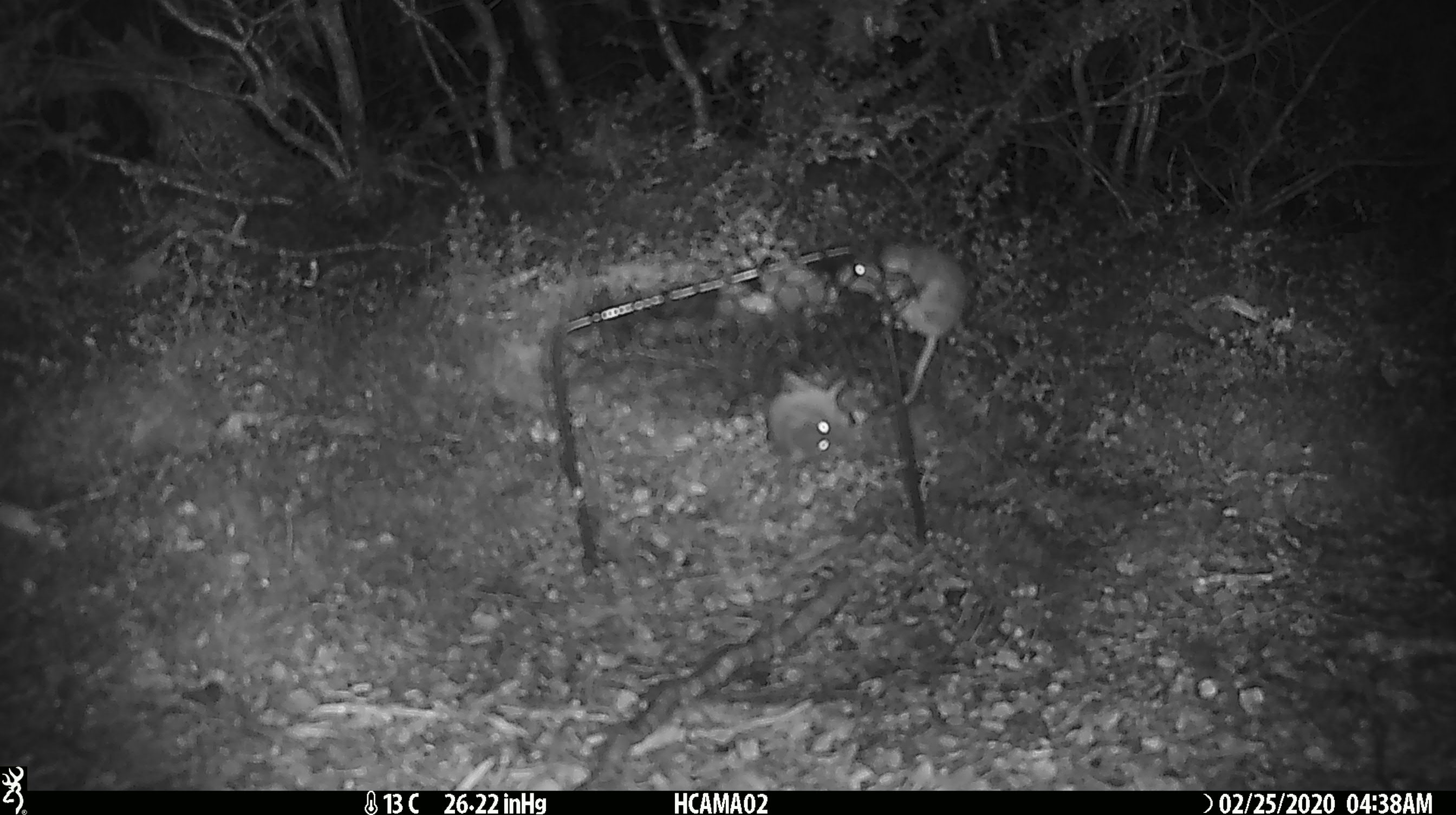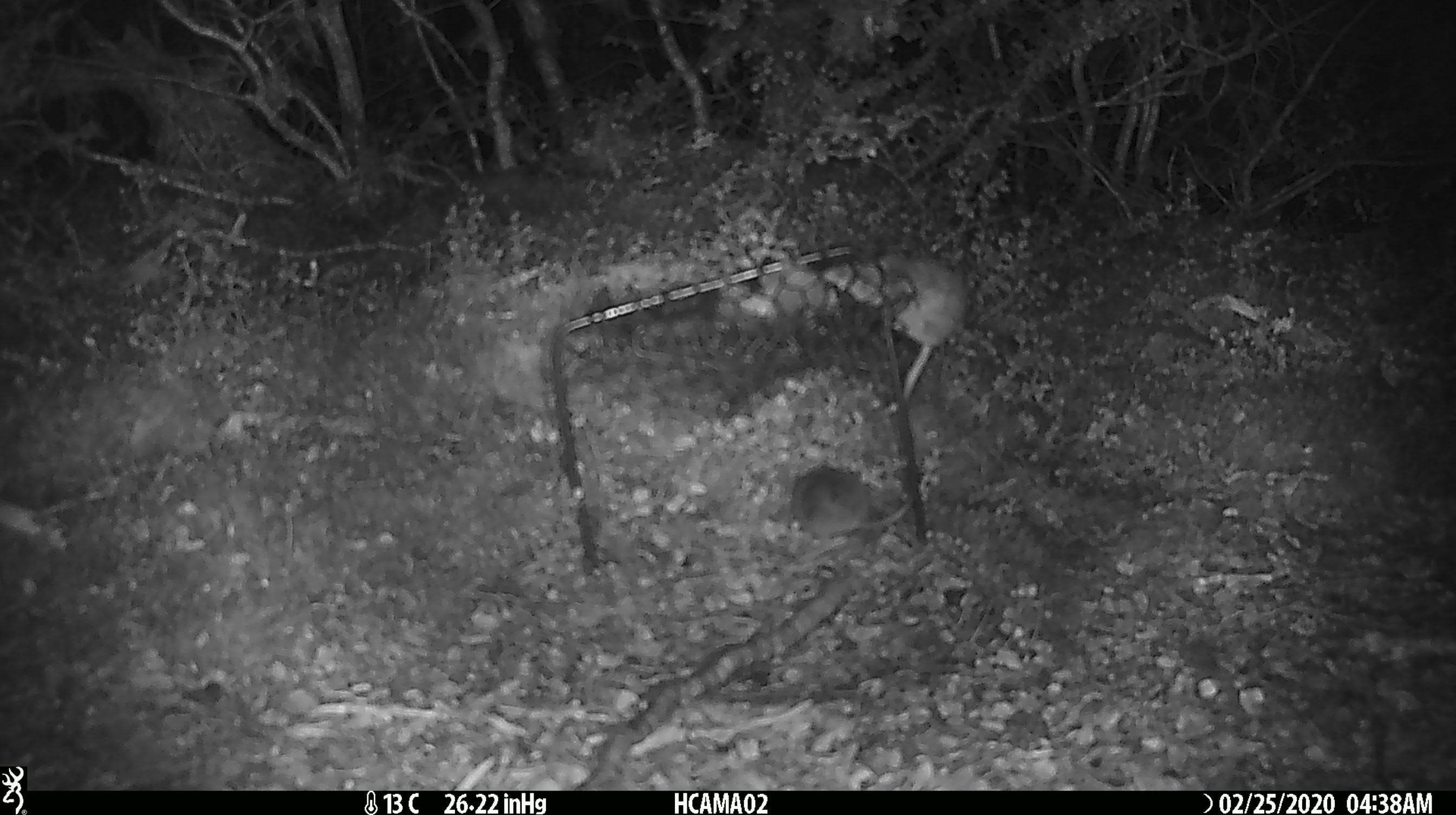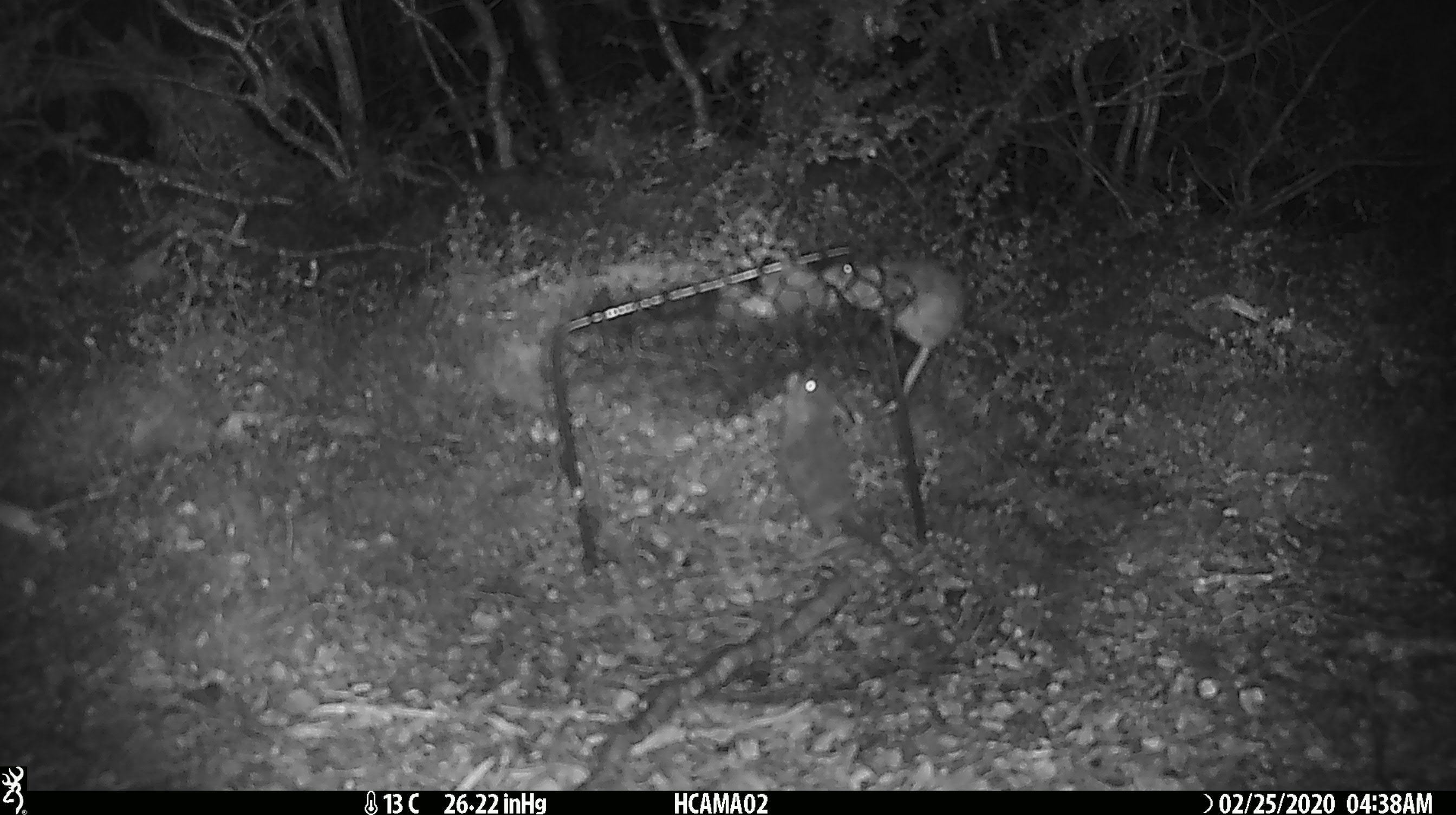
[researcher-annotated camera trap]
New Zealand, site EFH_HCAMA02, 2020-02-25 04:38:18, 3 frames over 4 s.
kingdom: Animalia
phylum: Chordata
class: Mammalia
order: Rodentia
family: Muridae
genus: Mus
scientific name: Mus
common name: mouse